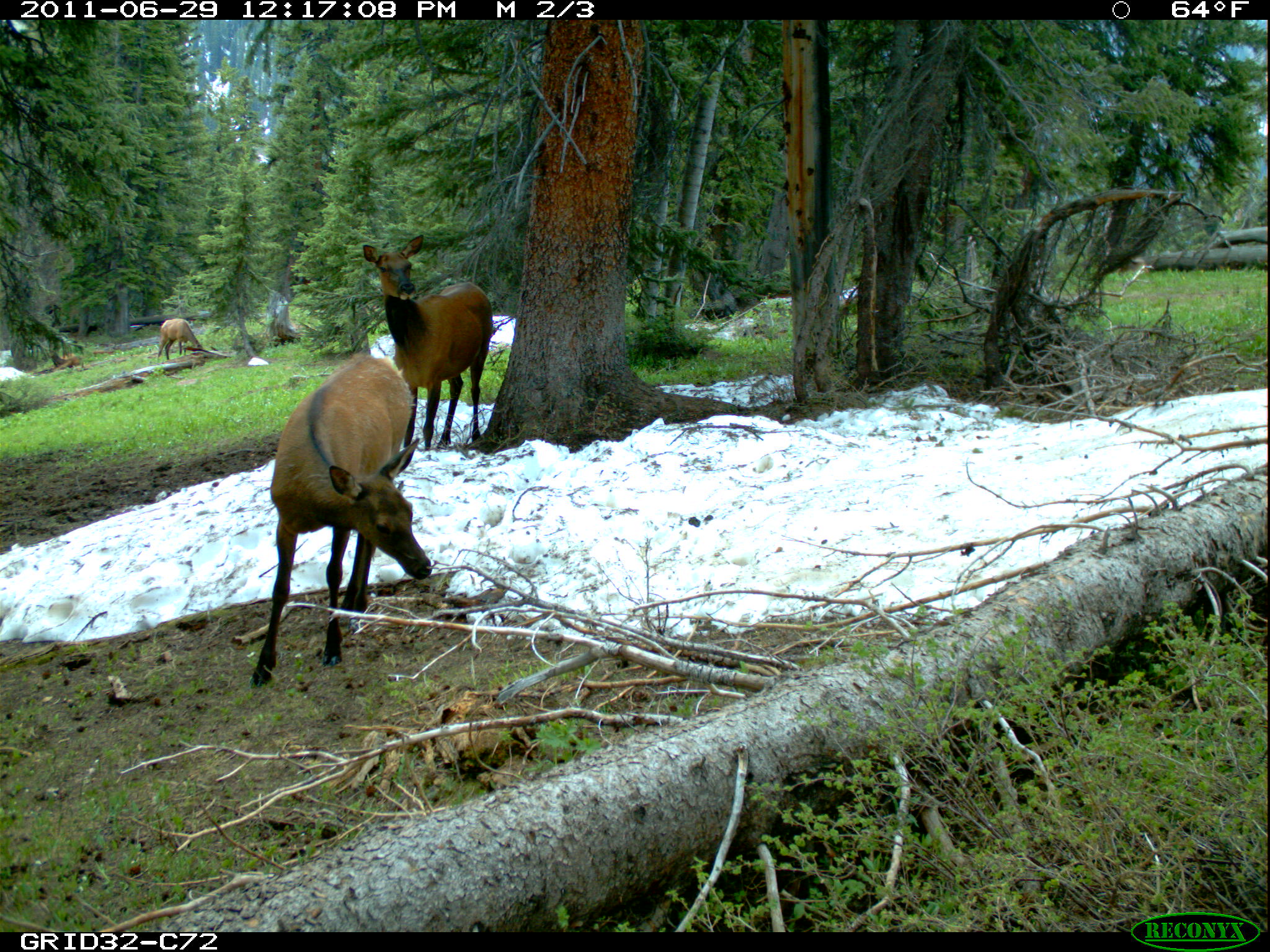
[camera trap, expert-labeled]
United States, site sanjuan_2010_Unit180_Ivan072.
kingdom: Animalia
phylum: Chordata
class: Mammalia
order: Artiodactyla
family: Cervidae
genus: Cervus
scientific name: Cervus elaphus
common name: red deer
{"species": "Cervus elaphus (red deer)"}